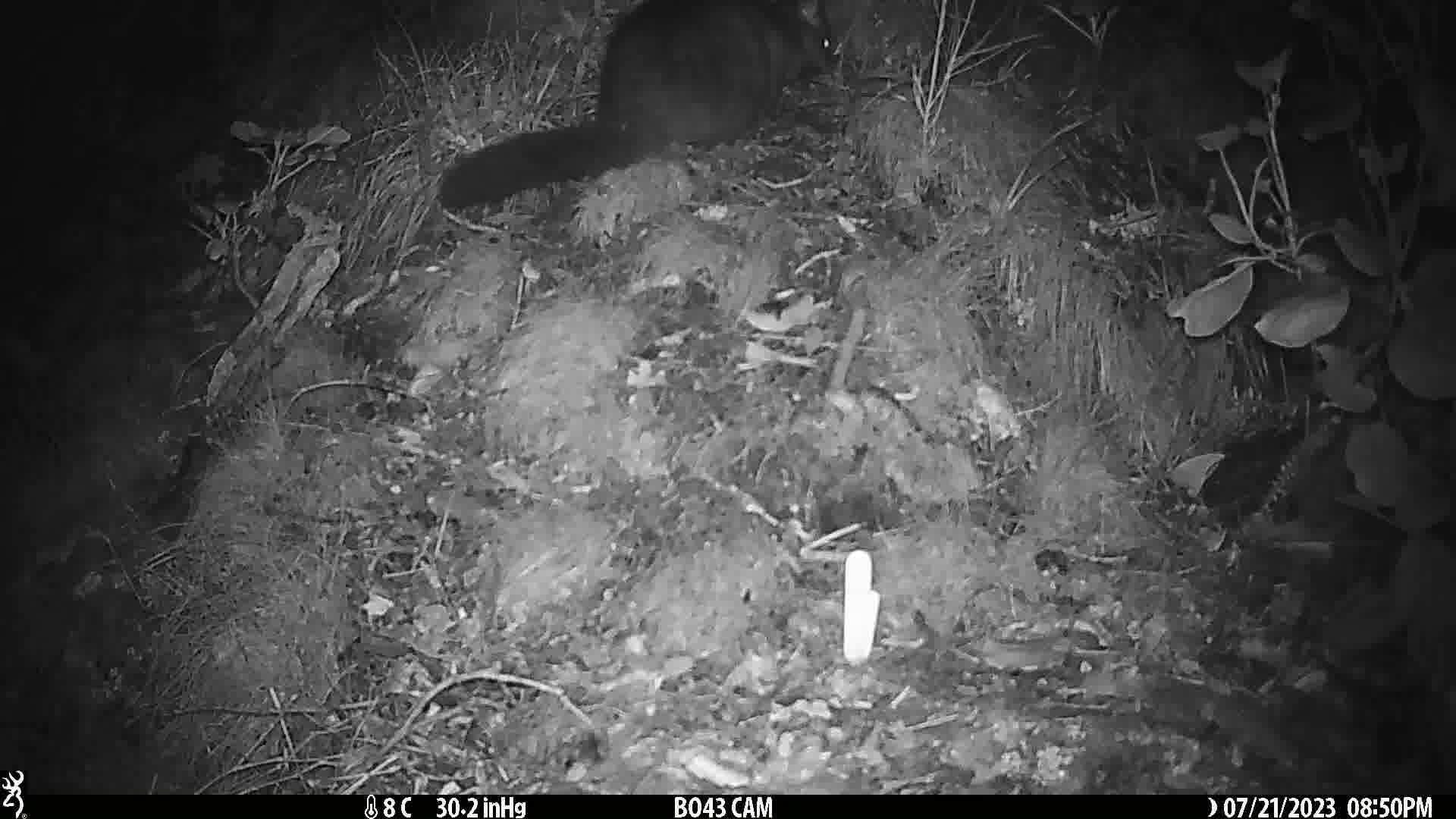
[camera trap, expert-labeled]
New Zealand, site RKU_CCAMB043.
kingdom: Animalia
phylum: Chordata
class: Mammalia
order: Diprotodontia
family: Phalangeridae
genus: Trichosurus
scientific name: Trichosurus vulpecula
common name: common brushtail possum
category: possum